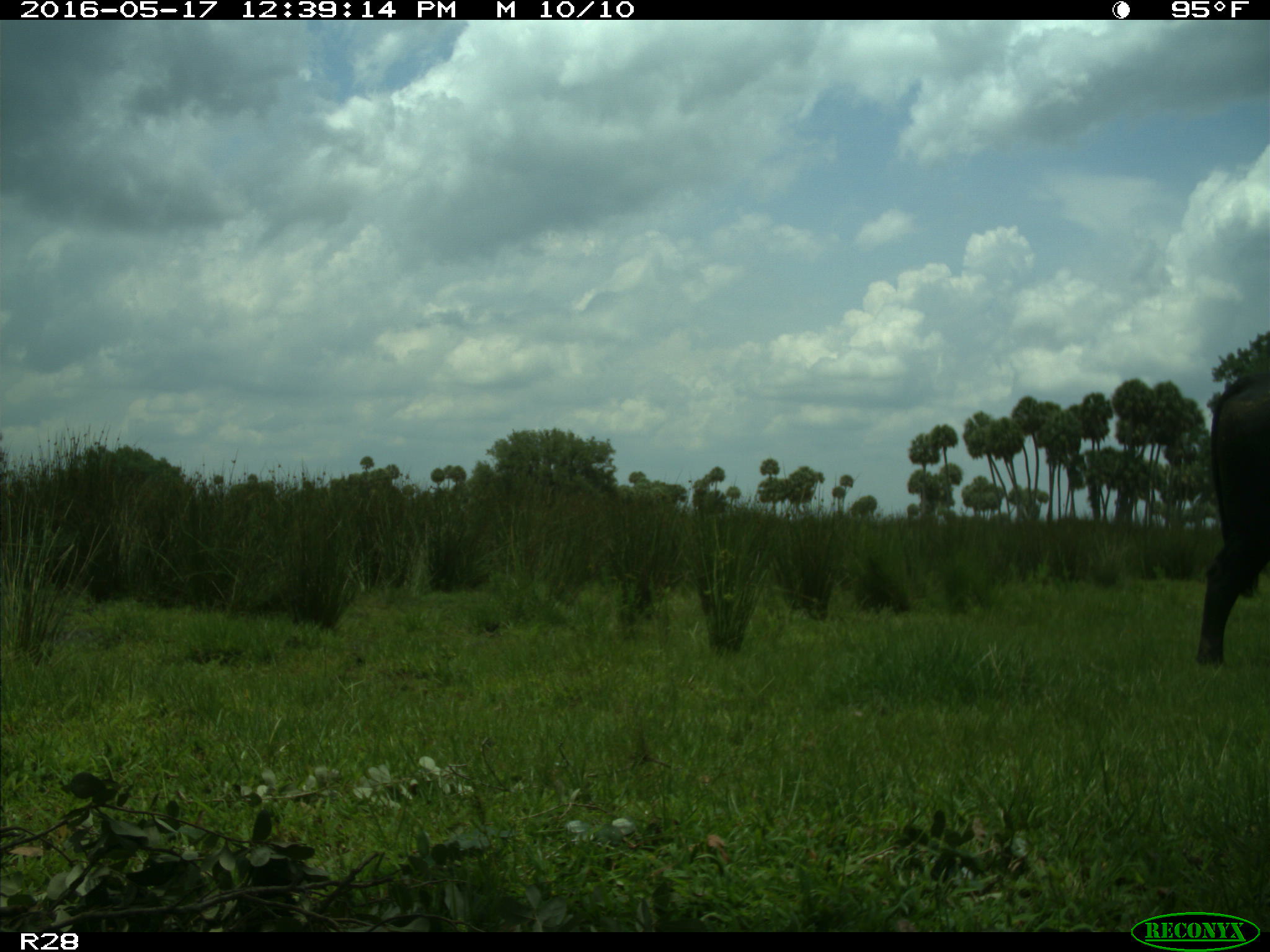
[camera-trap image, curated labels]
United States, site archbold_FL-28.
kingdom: Animalia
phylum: Chordata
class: Mammalia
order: Artiodactyla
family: Bovidae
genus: Bos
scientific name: Bos taurus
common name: domestic cow